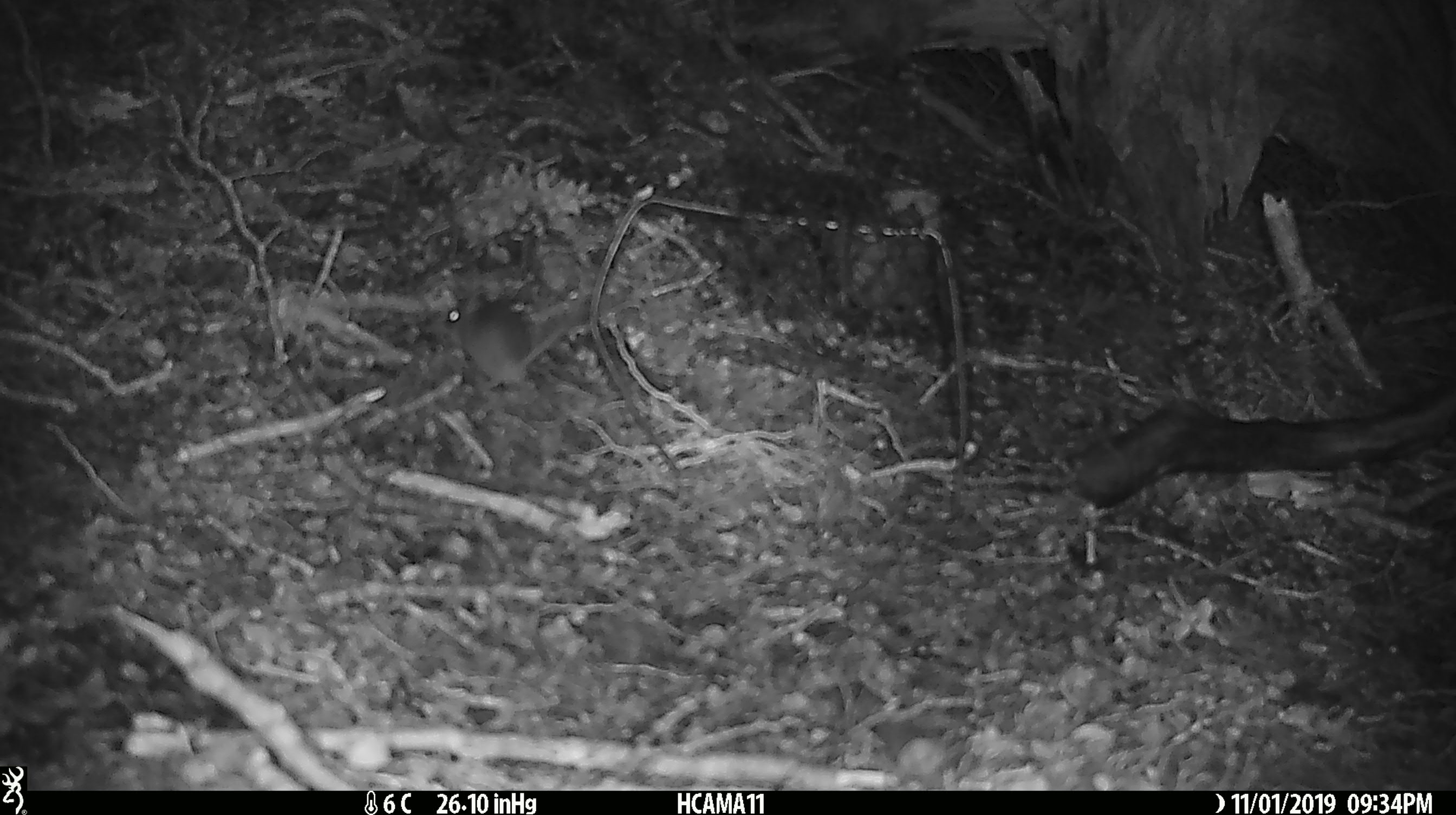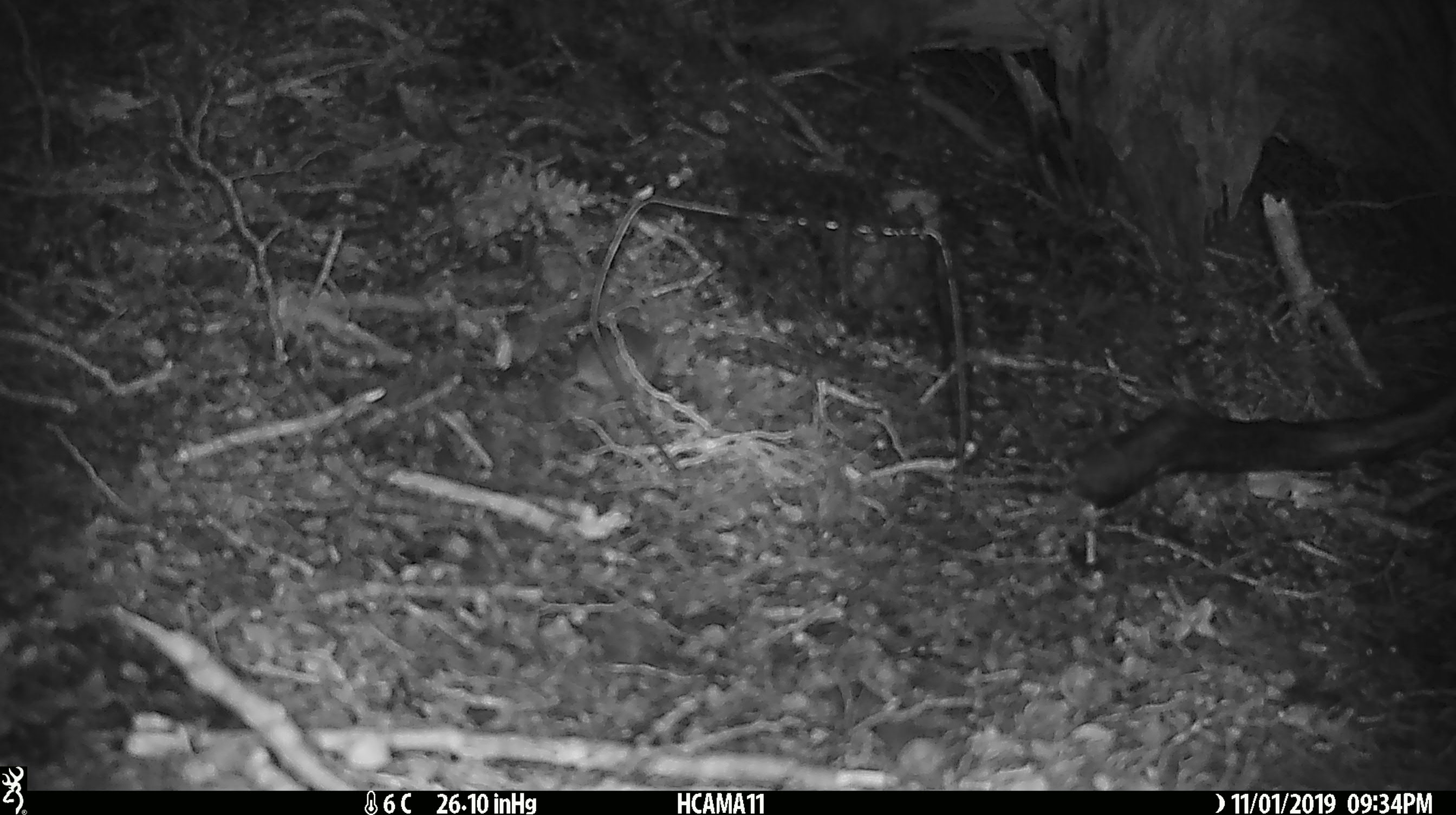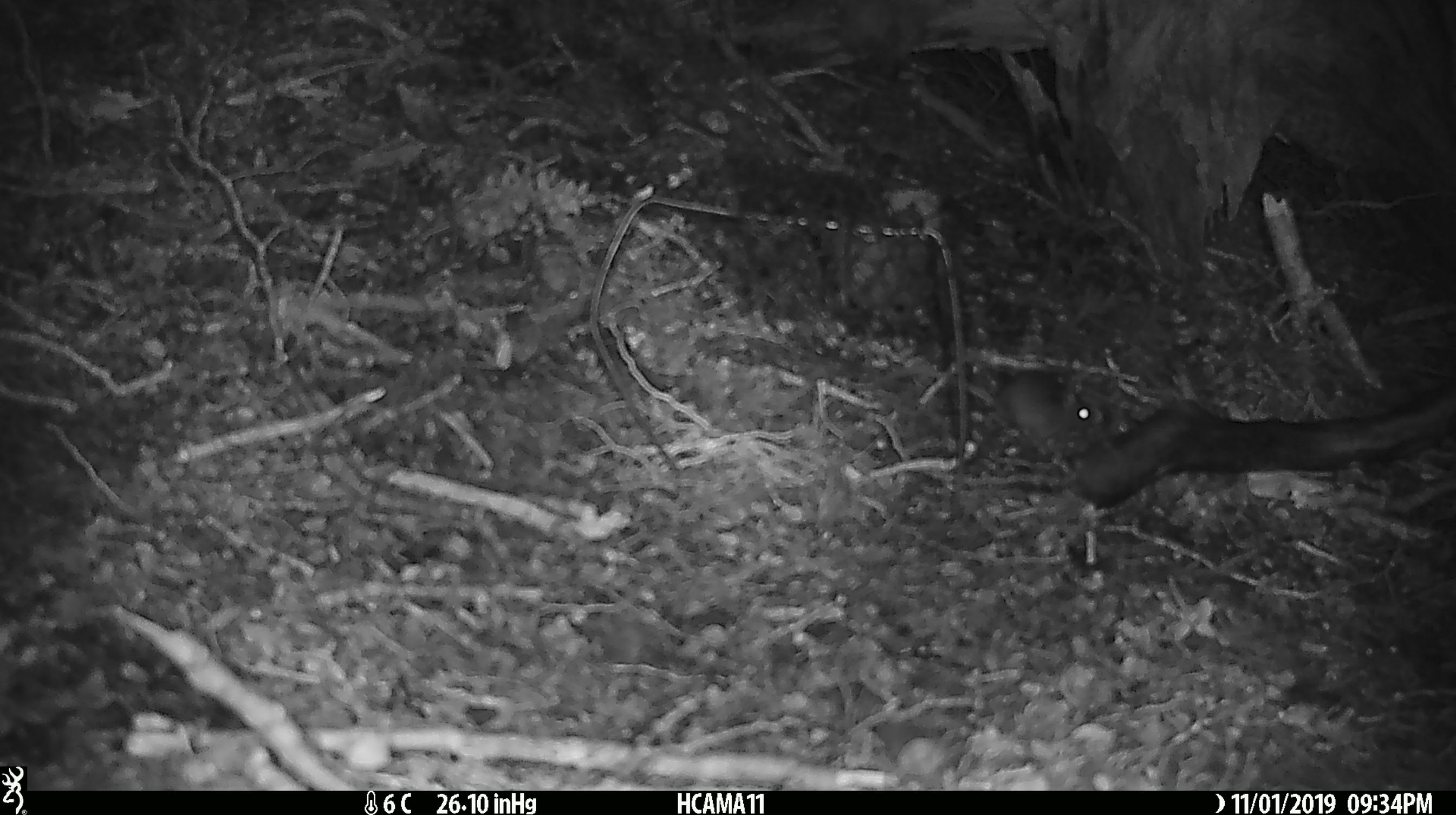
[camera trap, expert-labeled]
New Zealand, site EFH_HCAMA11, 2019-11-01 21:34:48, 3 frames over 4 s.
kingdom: Animalia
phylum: Chordata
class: Mammalia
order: Rodentia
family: Muridae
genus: Mus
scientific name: Mus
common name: mouse